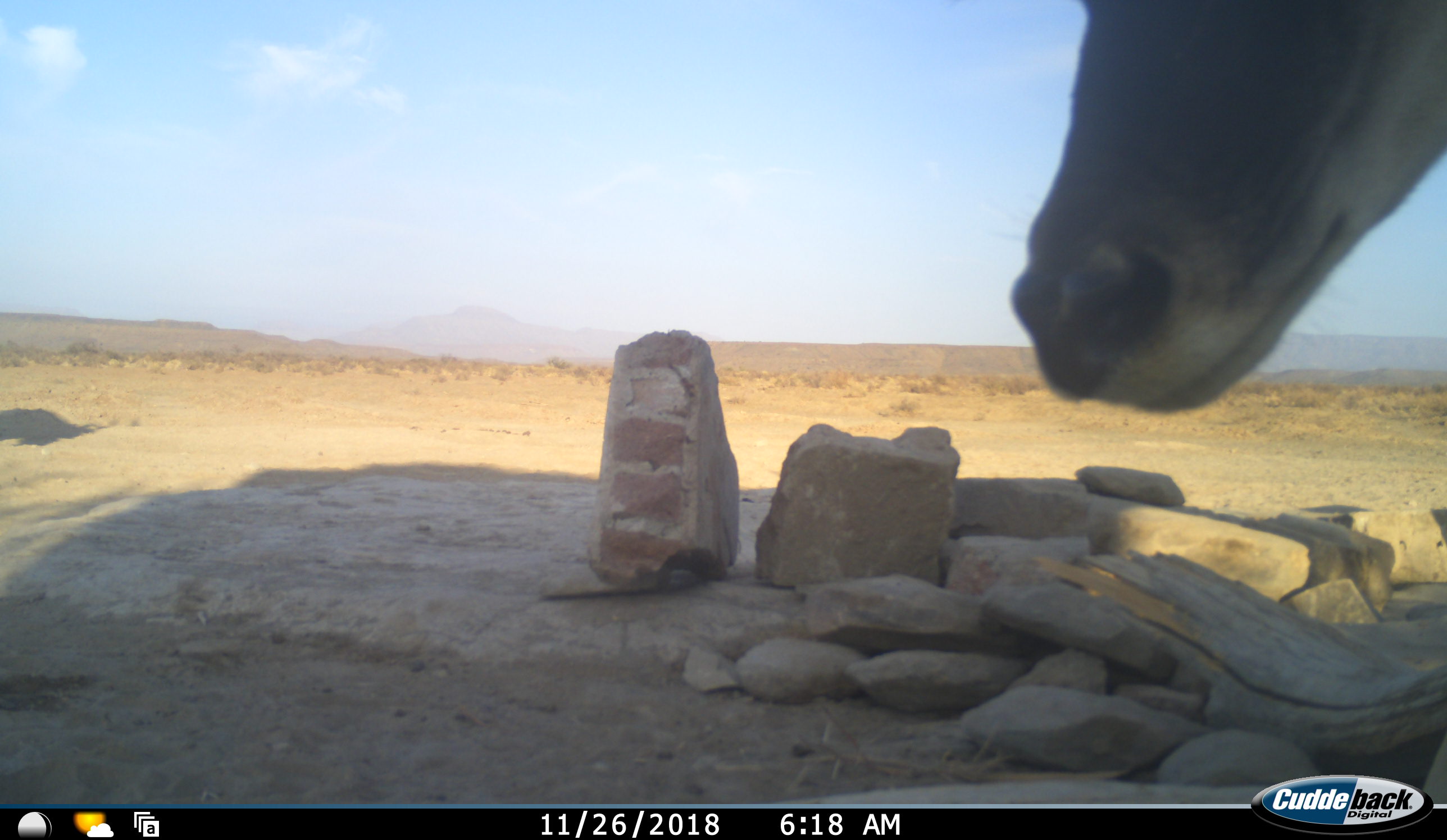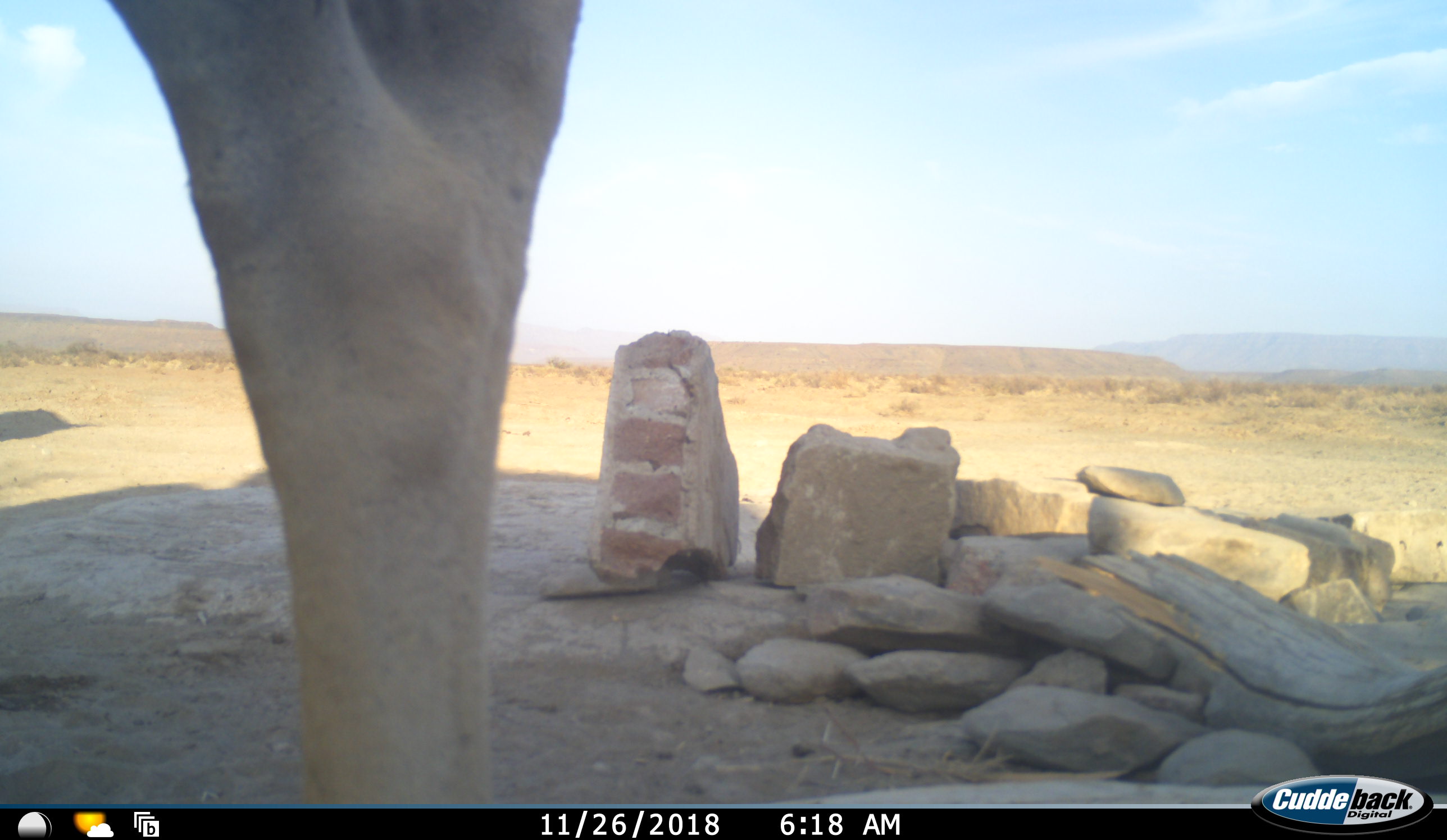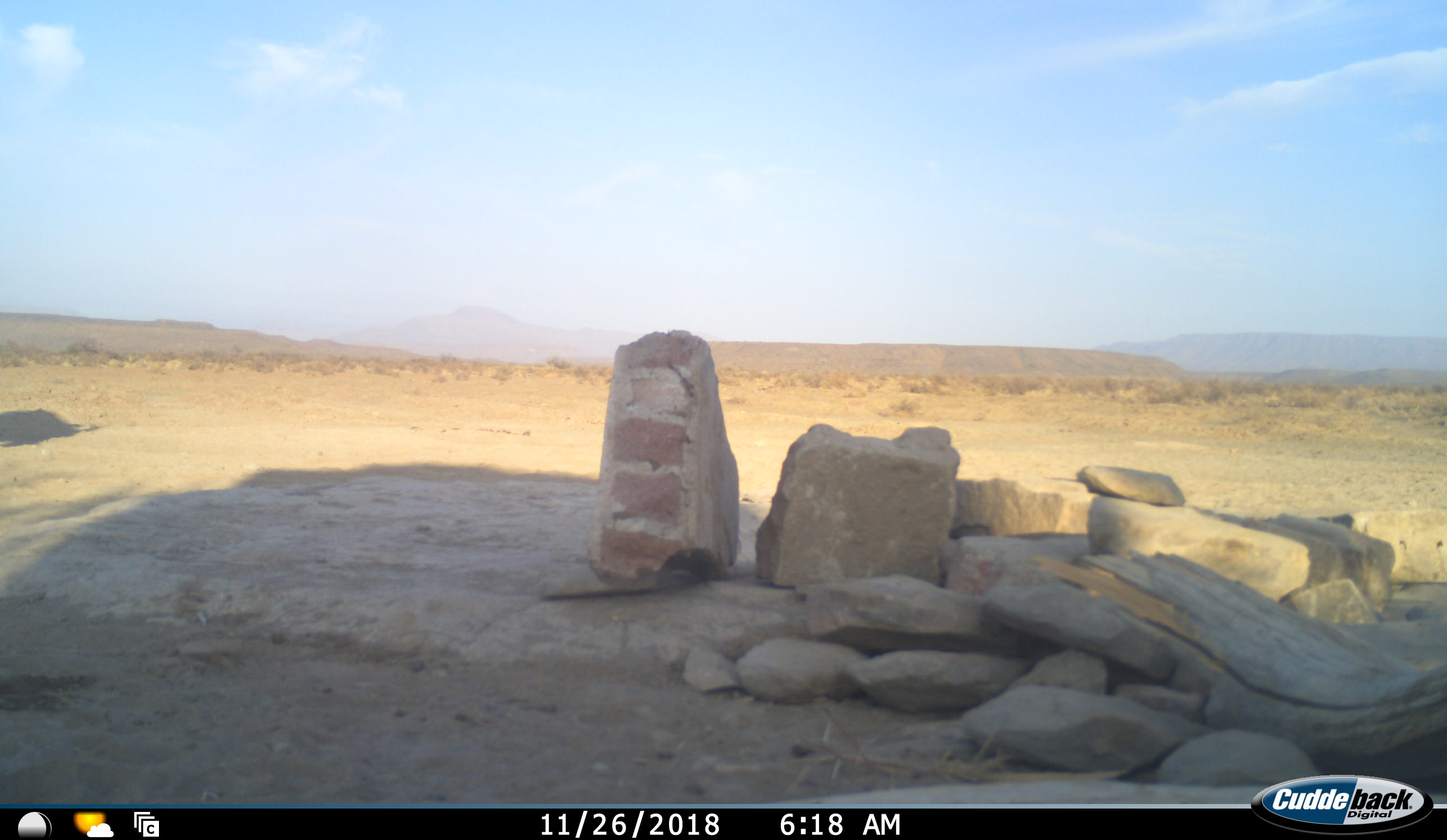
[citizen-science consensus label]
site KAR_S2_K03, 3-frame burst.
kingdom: Animalia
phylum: Chordata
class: Mammalia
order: Artiodactyla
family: Bovidae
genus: Tragelaphus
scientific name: Tragelaphus oryx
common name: eland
Eland (Tragelaphus oryx), count 1. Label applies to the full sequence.